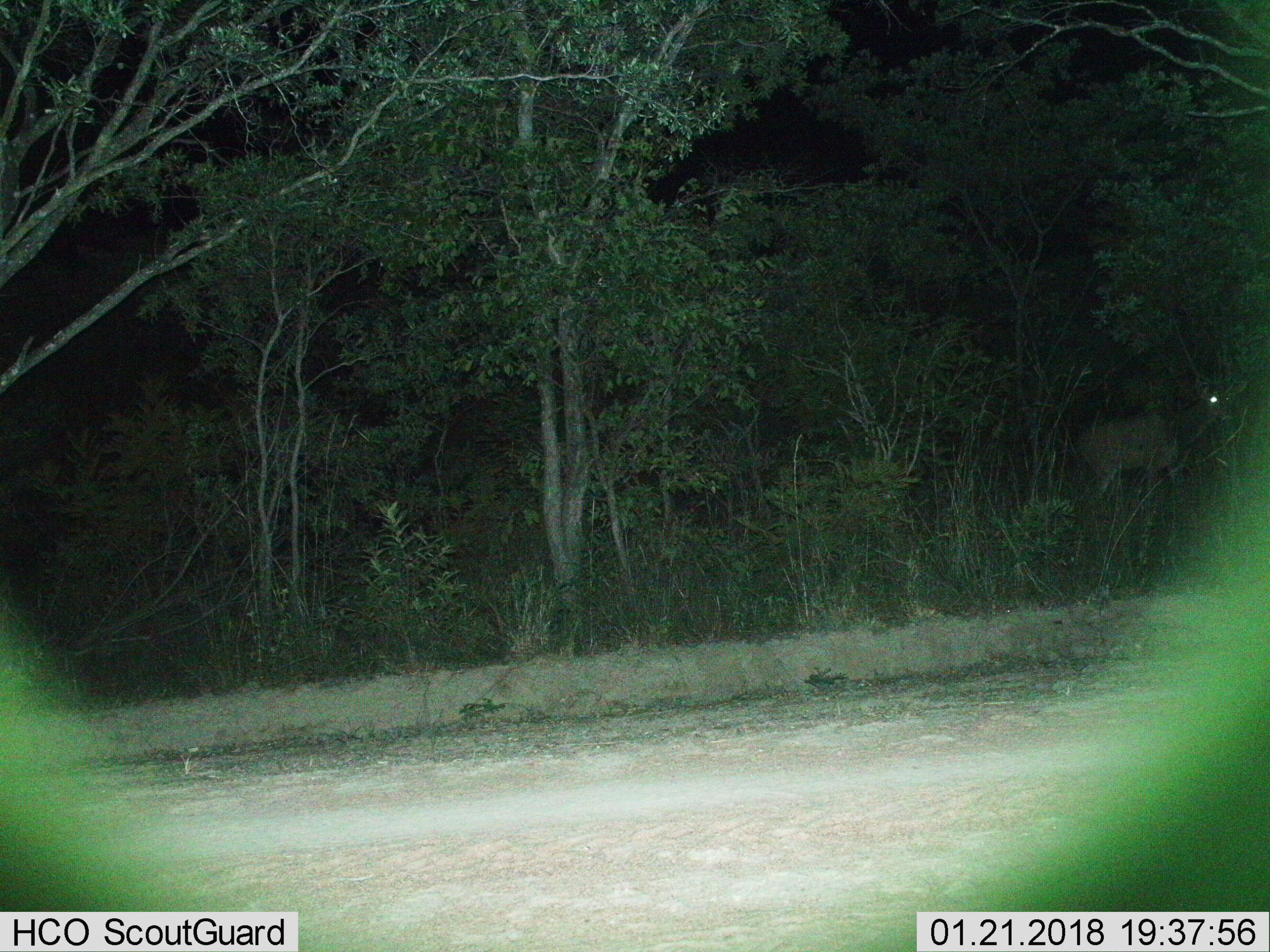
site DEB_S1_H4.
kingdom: Animalia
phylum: Chordata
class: Mammalia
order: Artiodactyla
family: Bovidae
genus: Tragelaphus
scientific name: Tragelaphus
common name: kudu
Kudu (Tragelaphus), count 1. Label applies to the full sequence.